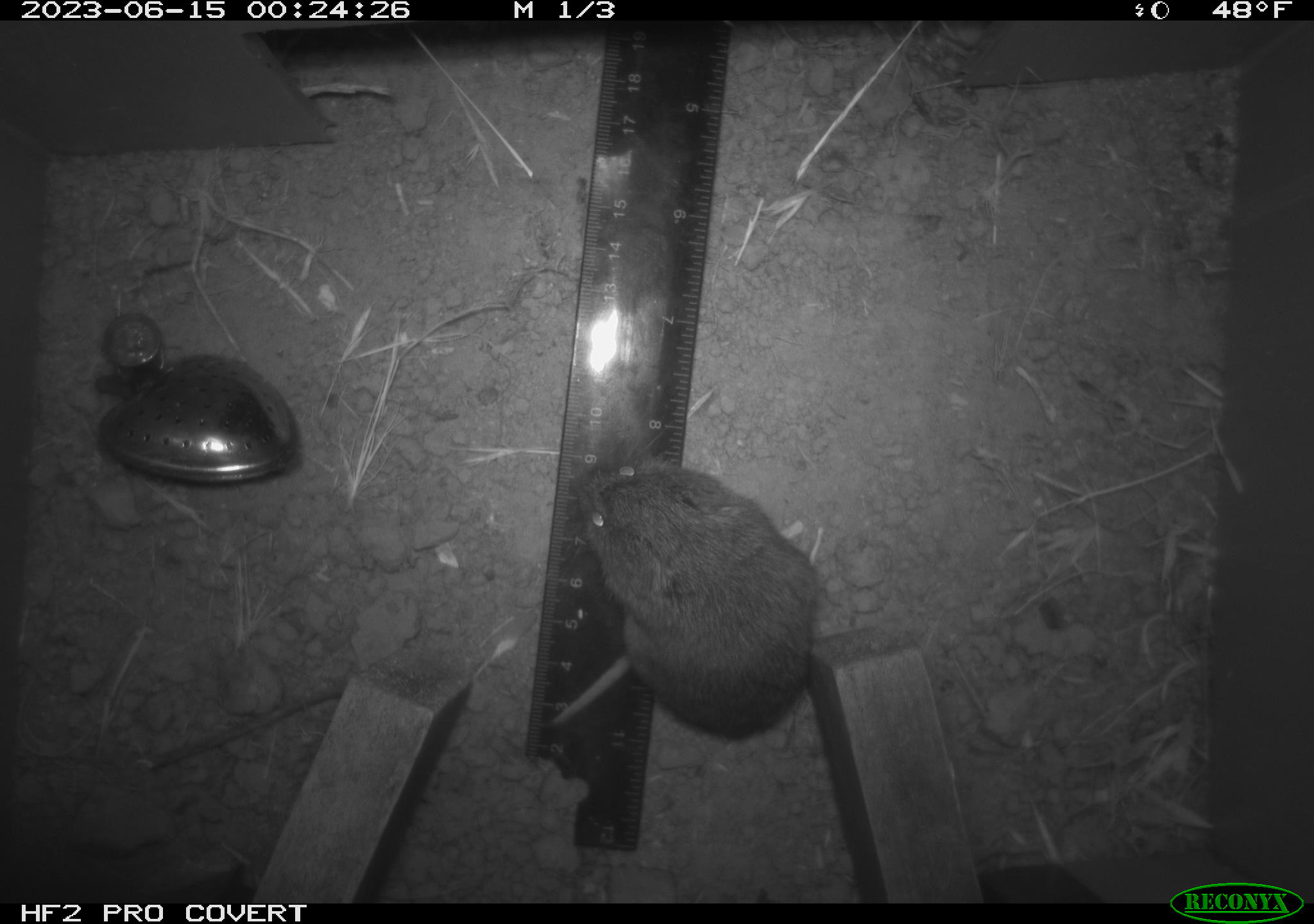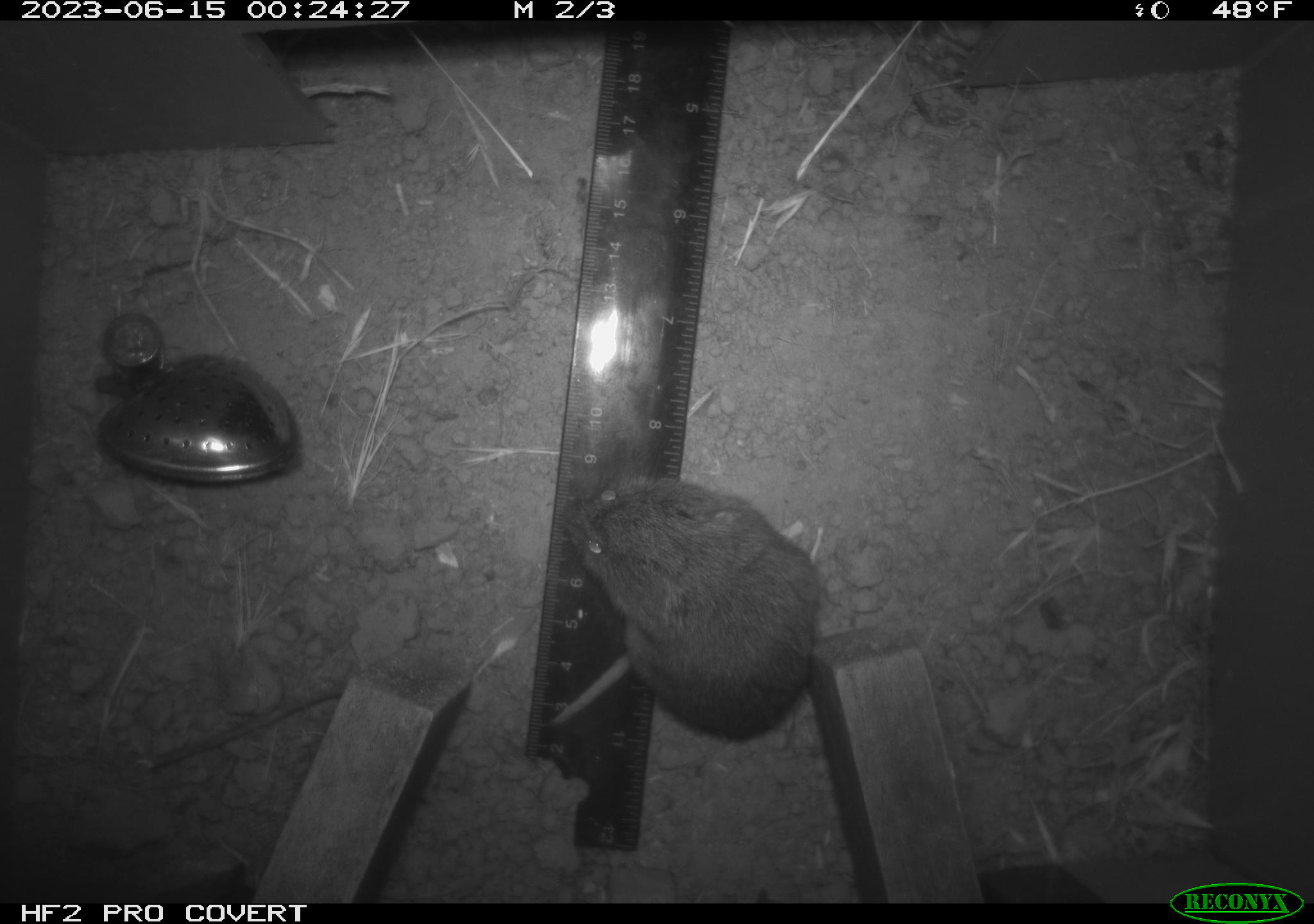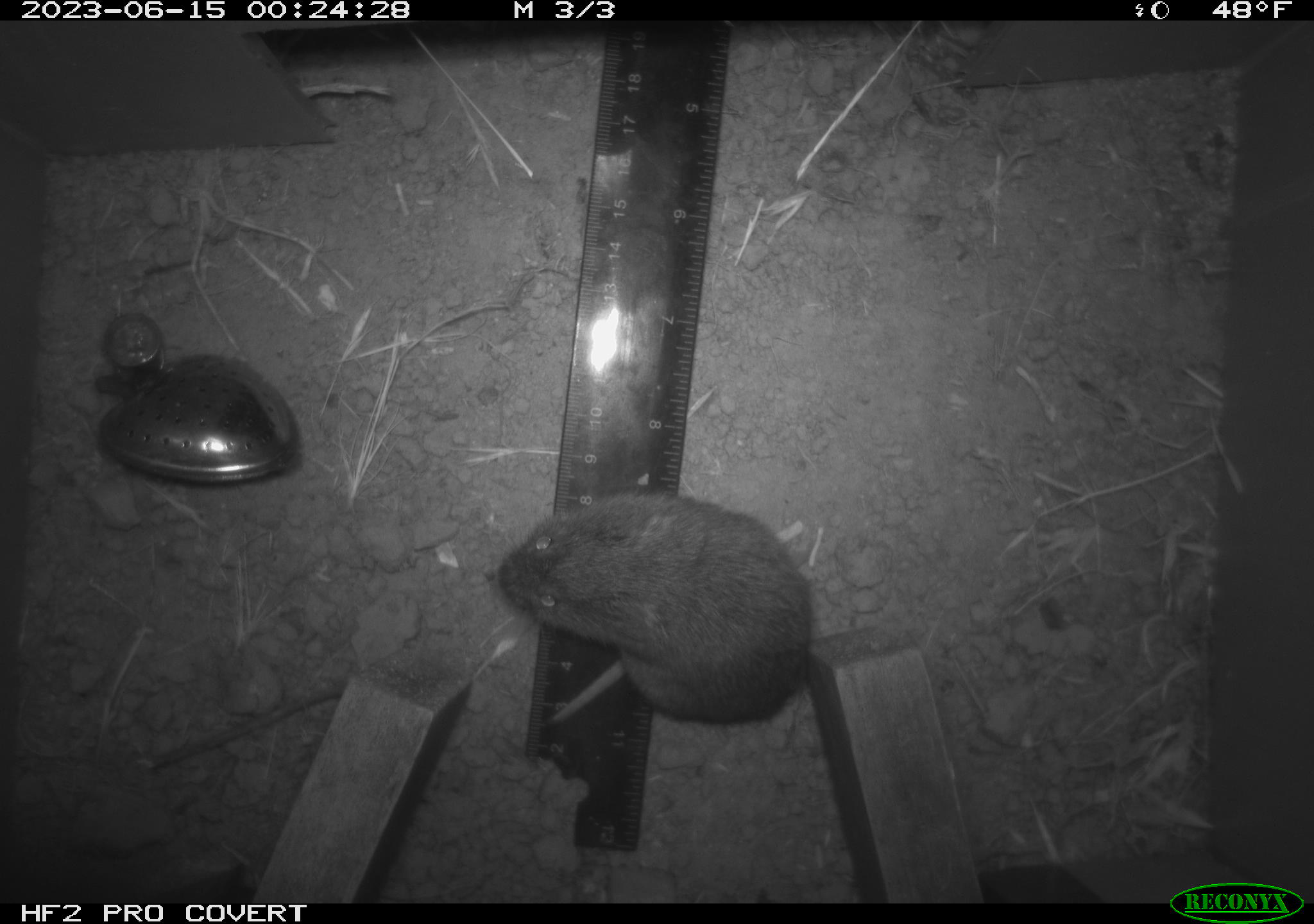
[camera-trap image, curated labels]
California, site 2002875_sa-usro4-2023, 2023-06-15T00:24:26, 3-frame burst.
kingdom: Animalia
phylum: Chordata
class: Mammalia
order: Rodentia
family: Cricetidae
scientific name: Arvicolinae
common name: voles, lemmings, and muskrats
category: arvicolinae subfamily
Arvicolinae subfamily (voles, lemmings, and muskrats) (Arvicolinae).